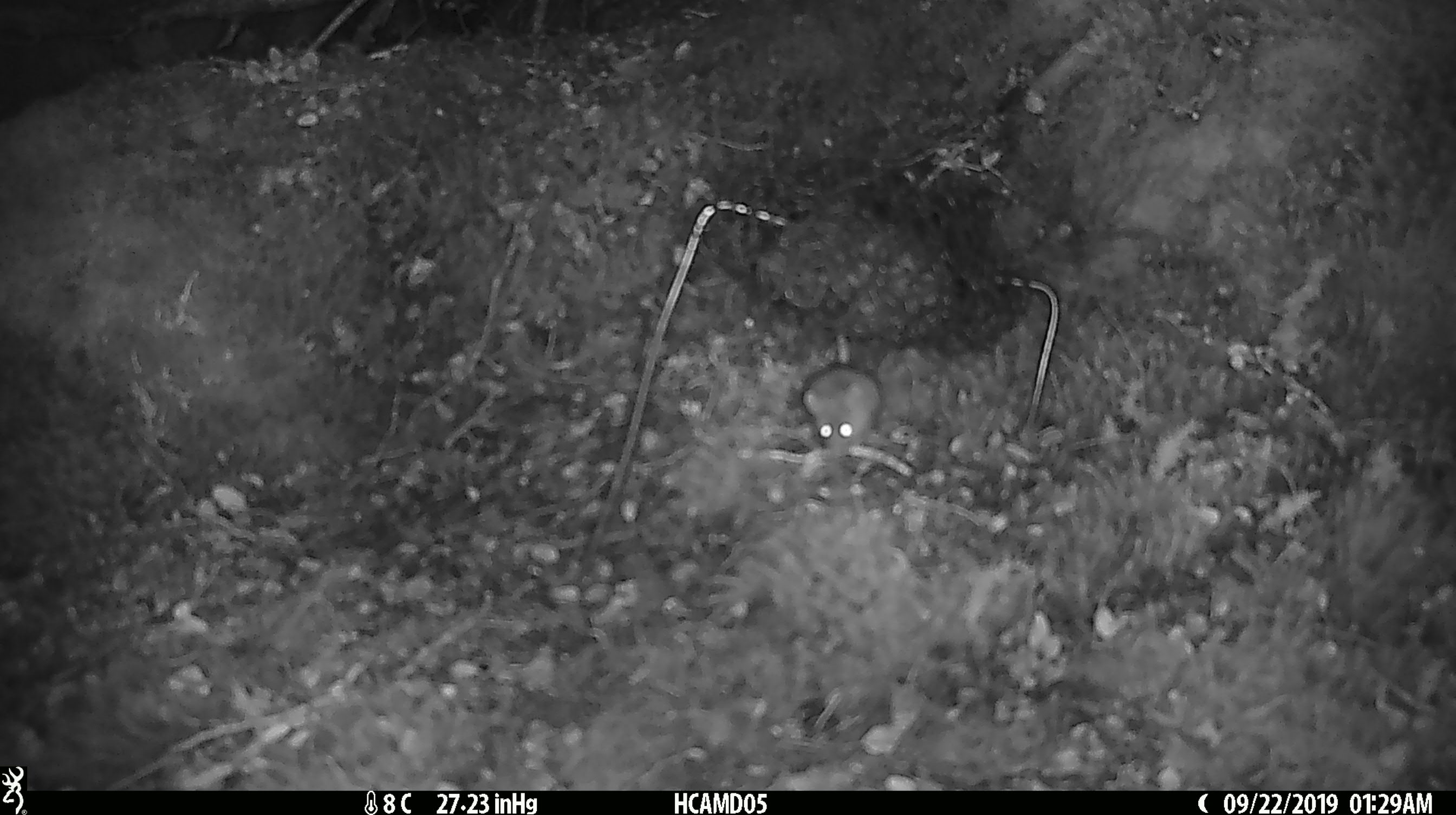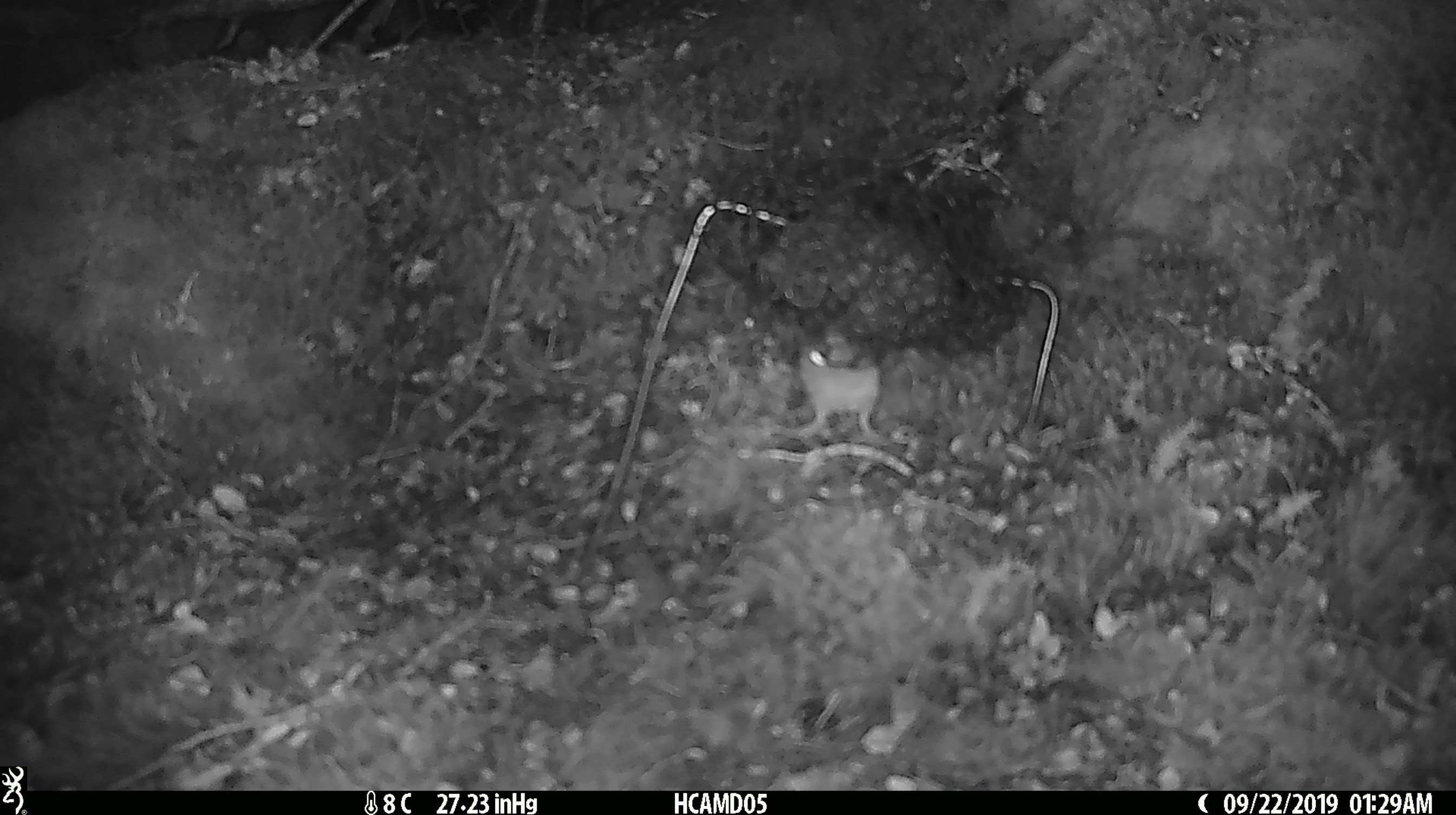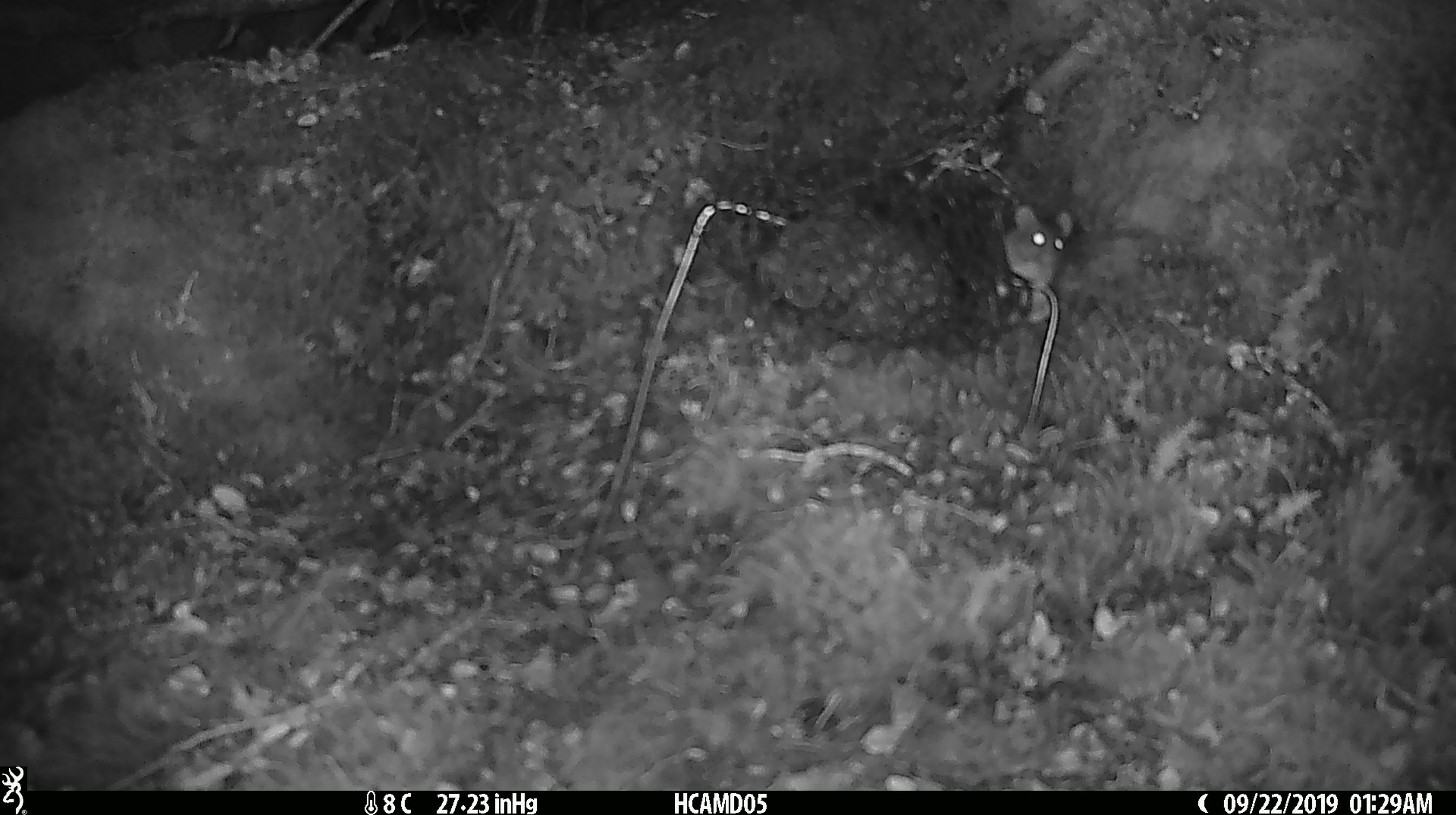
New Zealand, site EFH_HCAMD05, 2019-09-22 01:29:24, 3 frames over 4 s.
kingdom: Animalia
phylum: Chordata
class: Mammalia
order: Rodentia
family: Muridae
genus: Mus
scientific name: Mus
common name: mouse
Mouse (Mus).